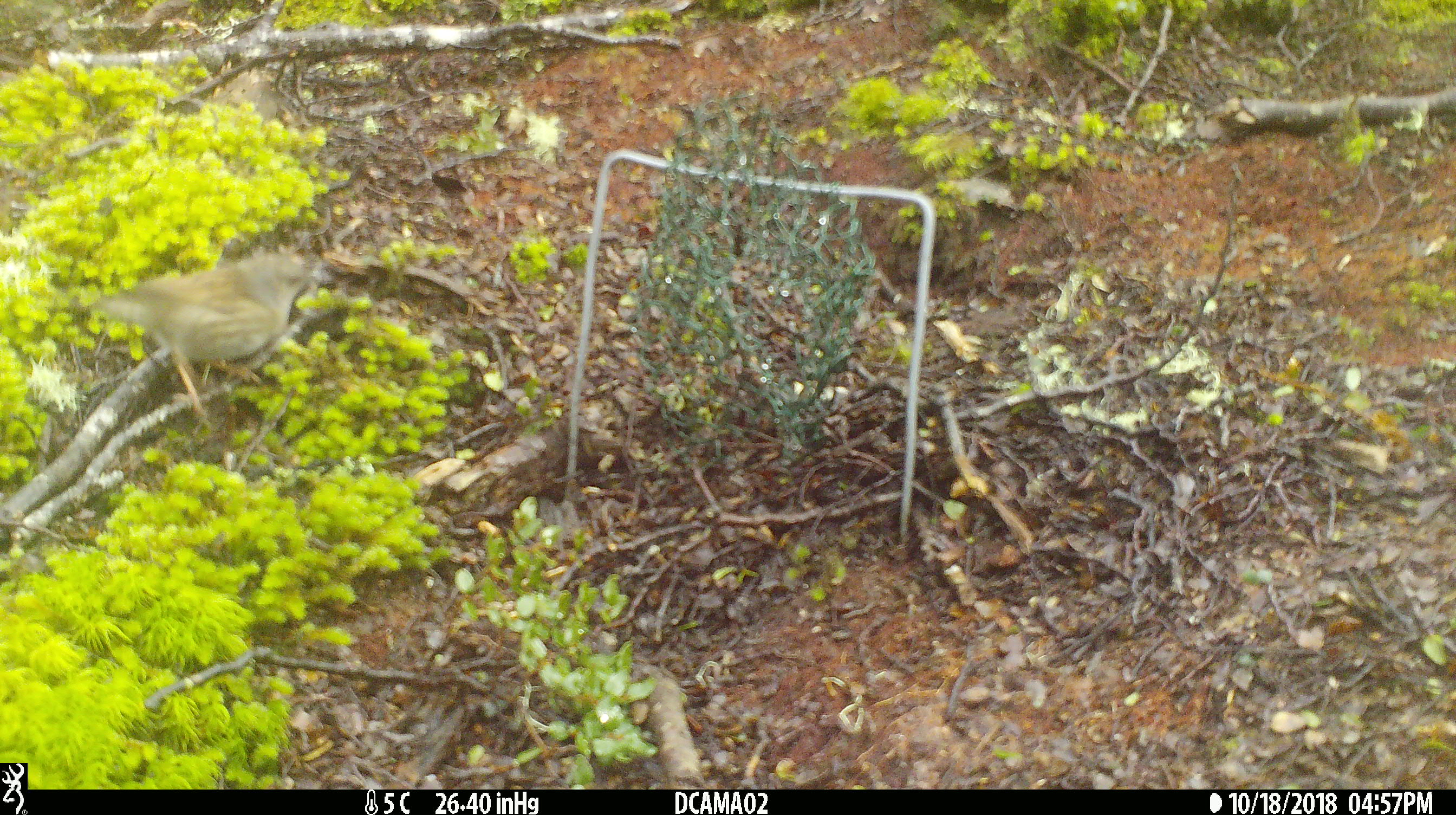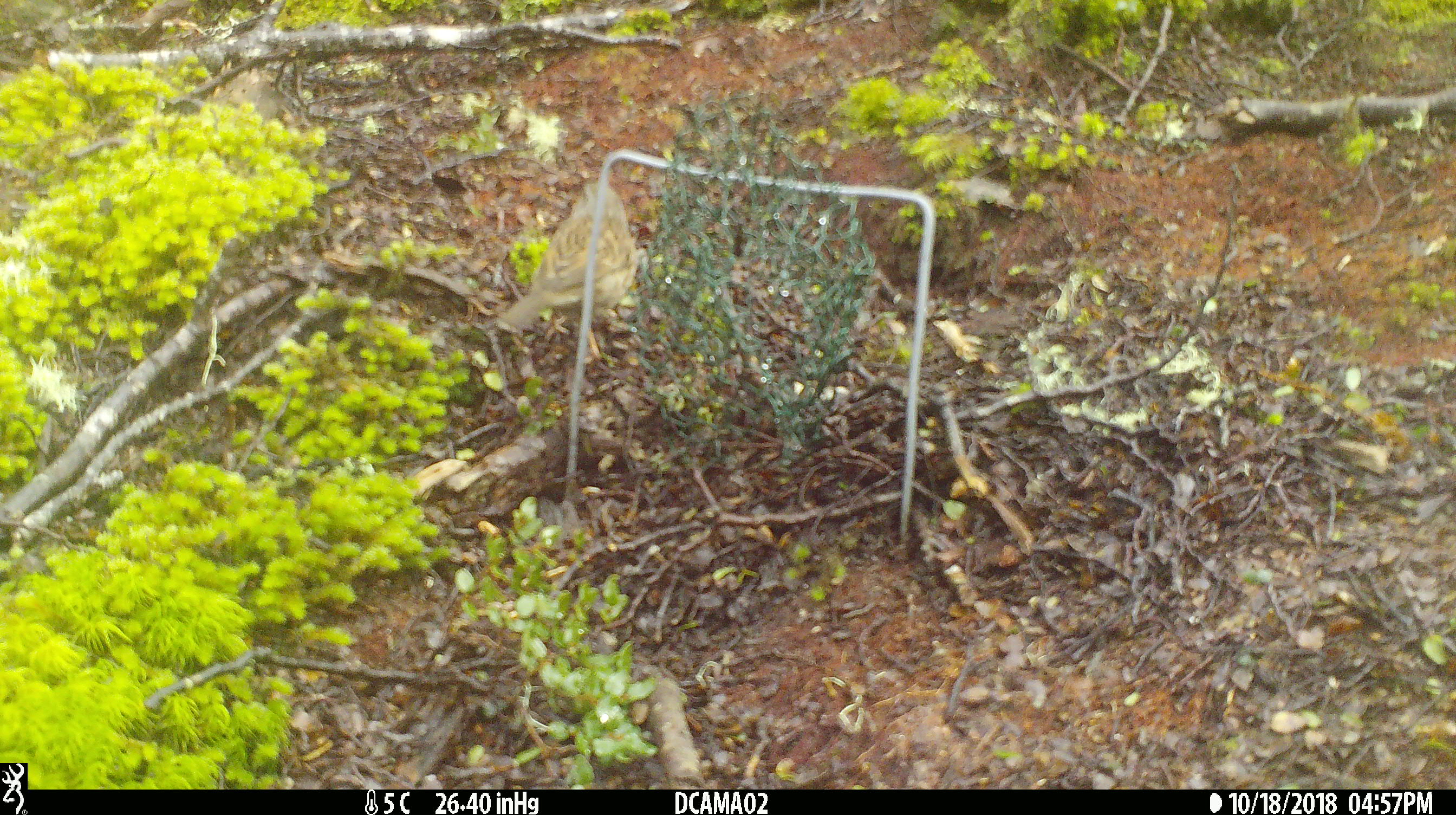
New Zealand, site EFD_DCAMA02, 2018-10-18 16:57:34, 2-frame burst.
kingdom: Animalia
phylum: Chordata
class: Aves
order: Passeriformes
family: Turdidae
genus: Turdus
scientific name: Turdus philomelos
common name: song thrush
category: thrush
Thrush (song thrush) (Turdus philomelos).